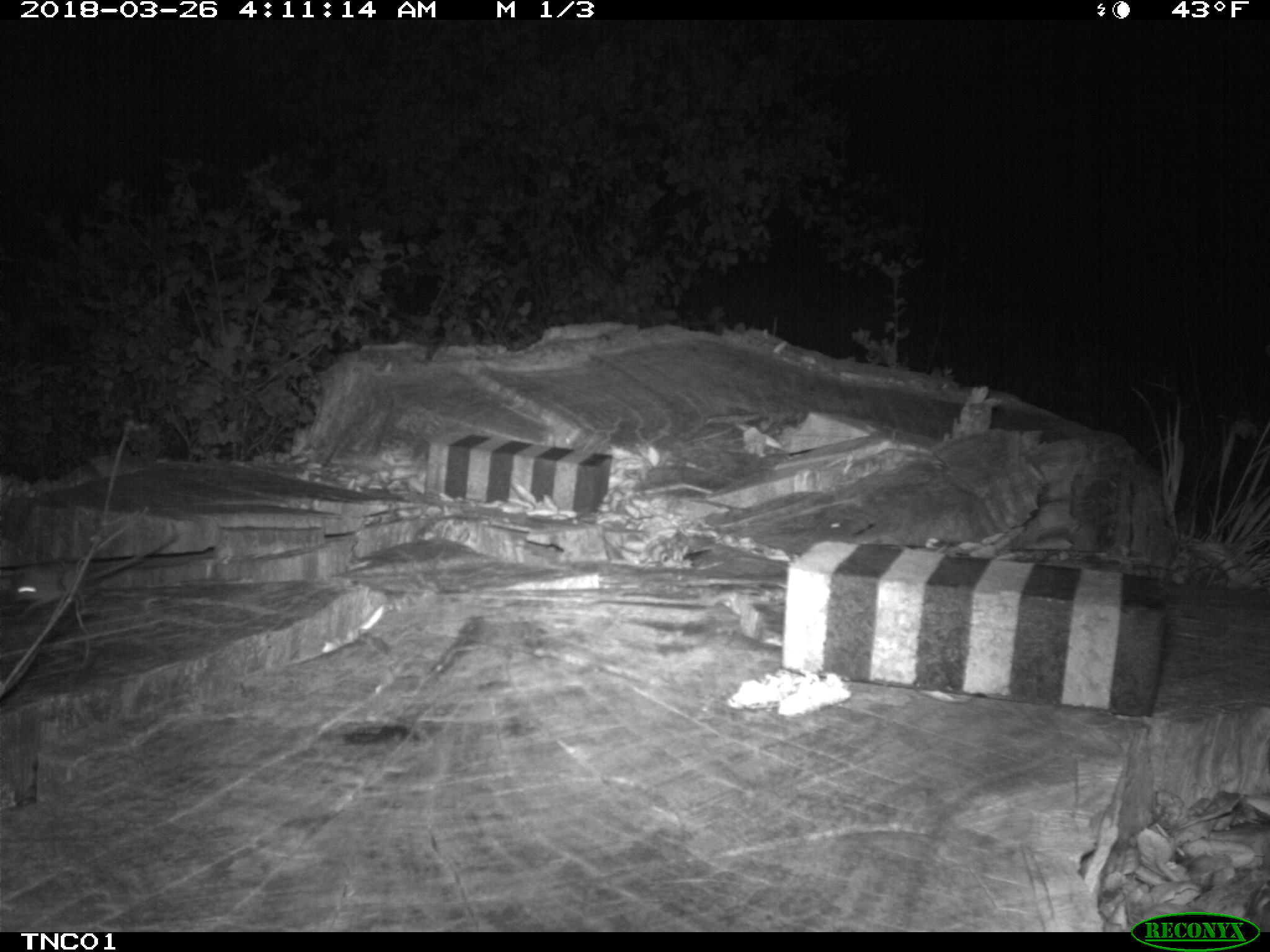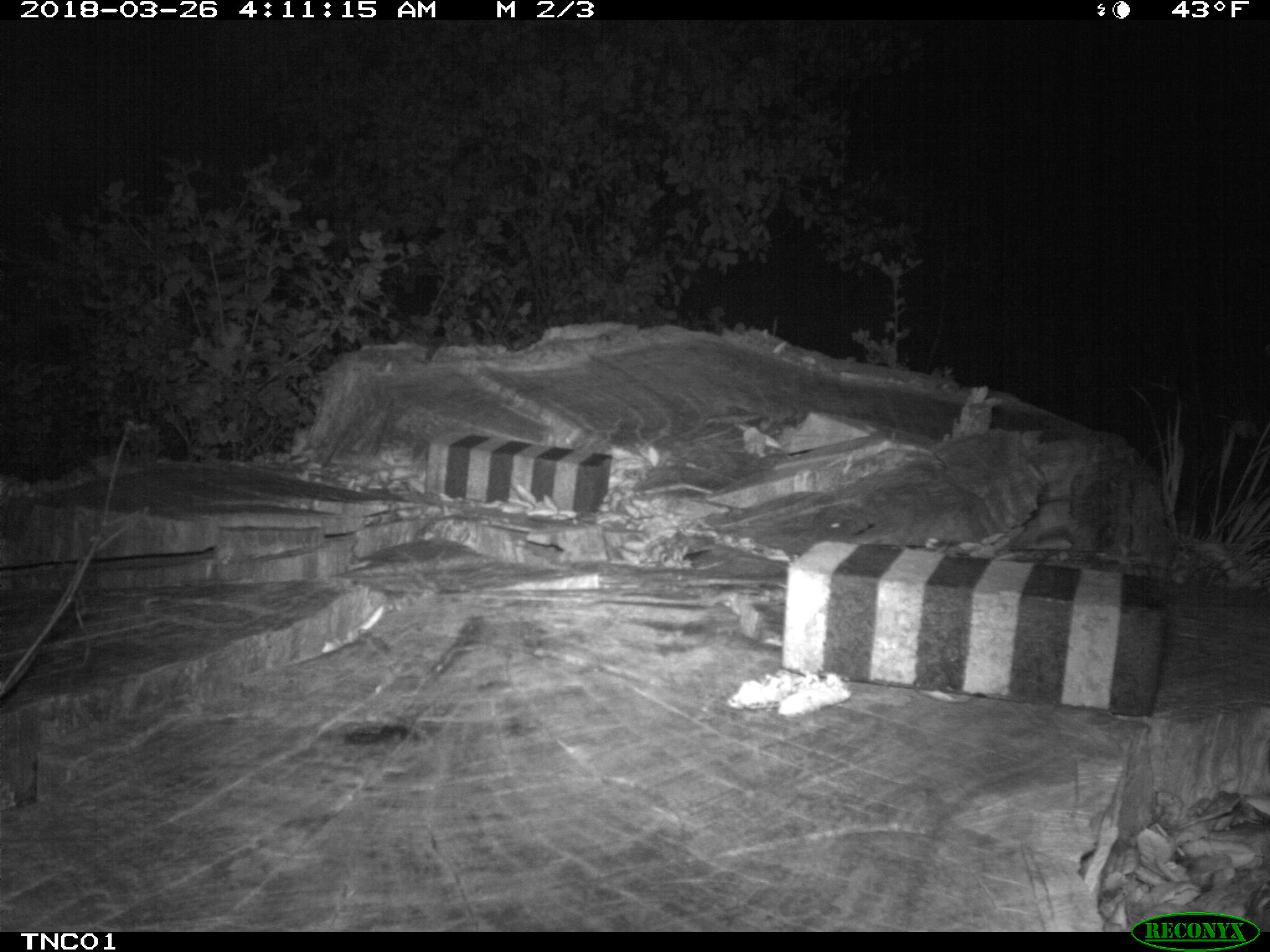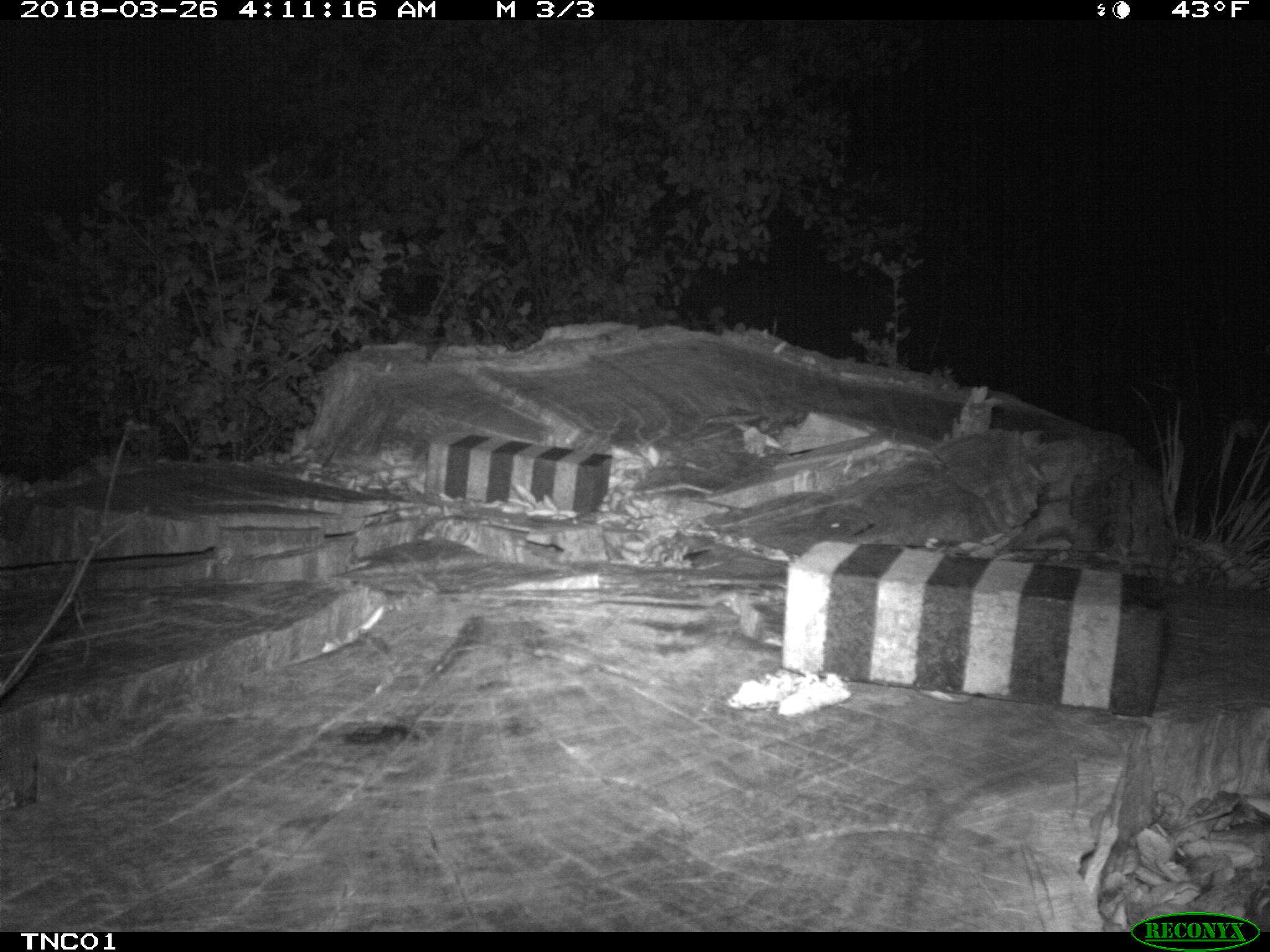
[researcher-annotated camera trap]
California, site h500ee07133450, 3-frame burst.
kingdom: Animalia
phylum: Chordata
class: Mammalia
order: Rodentia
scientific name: Rodentia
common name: rodent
Rodent (Rodentia).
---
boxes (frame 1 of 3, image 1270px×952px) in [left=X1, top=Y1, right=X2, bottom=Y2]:
rodent: [left=14, top=534, right=175, bottom=619]